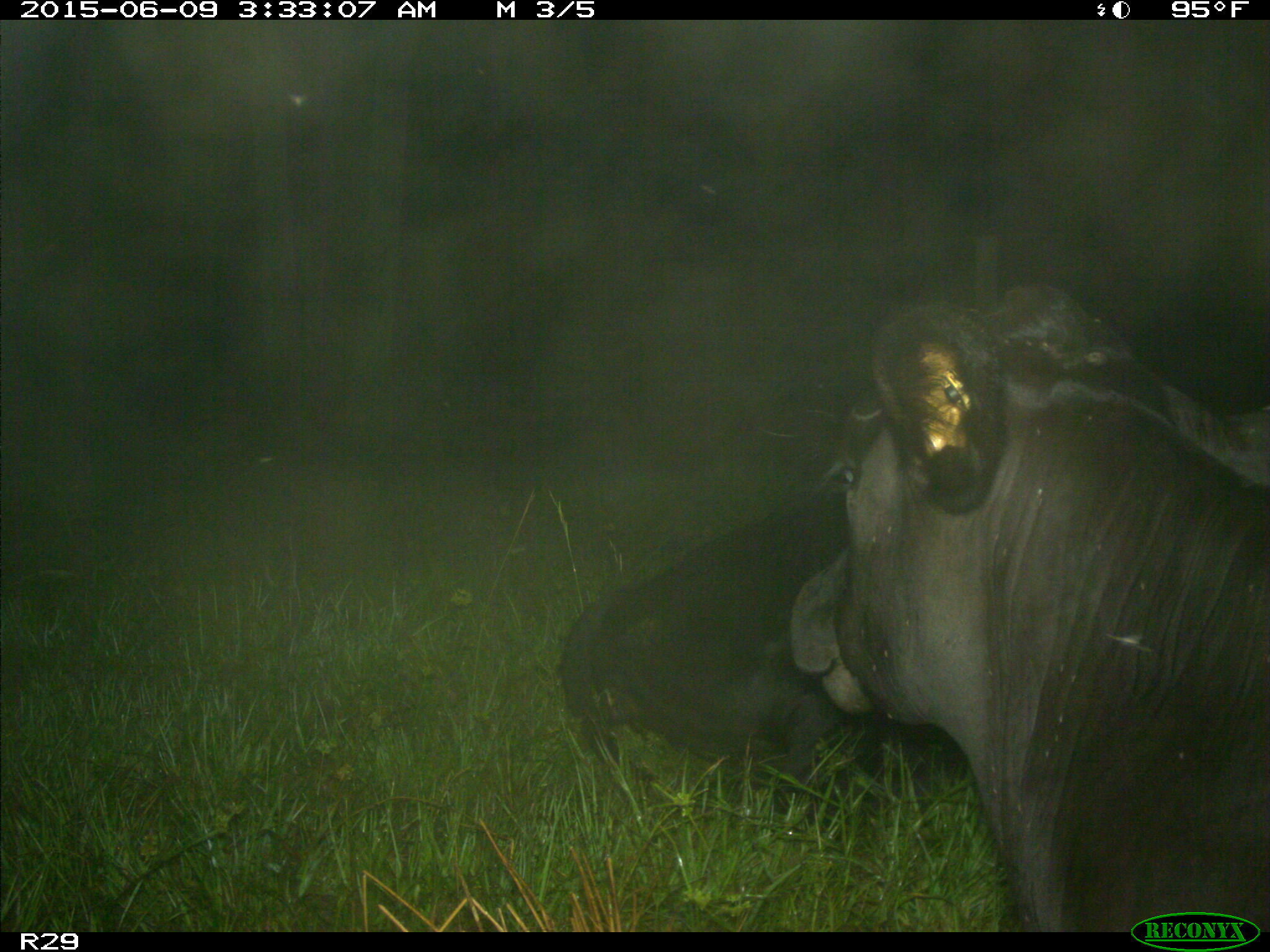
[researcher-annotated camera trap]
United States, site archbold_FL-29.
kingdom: Animalia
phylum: Chordata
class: Mammalia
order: Artiodactyla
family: Bovidae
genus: Bos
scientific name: Bos taurus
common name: domestic cow